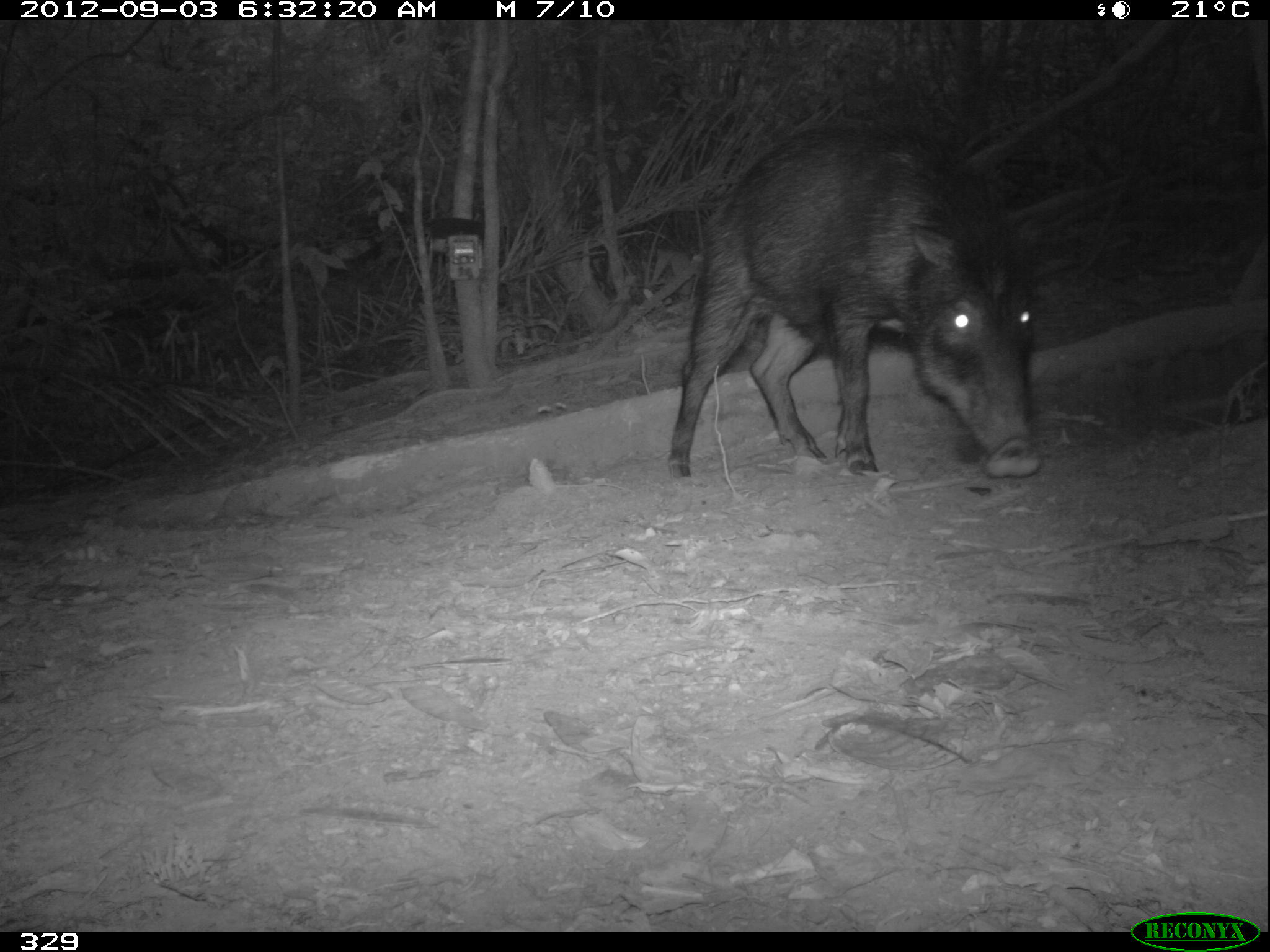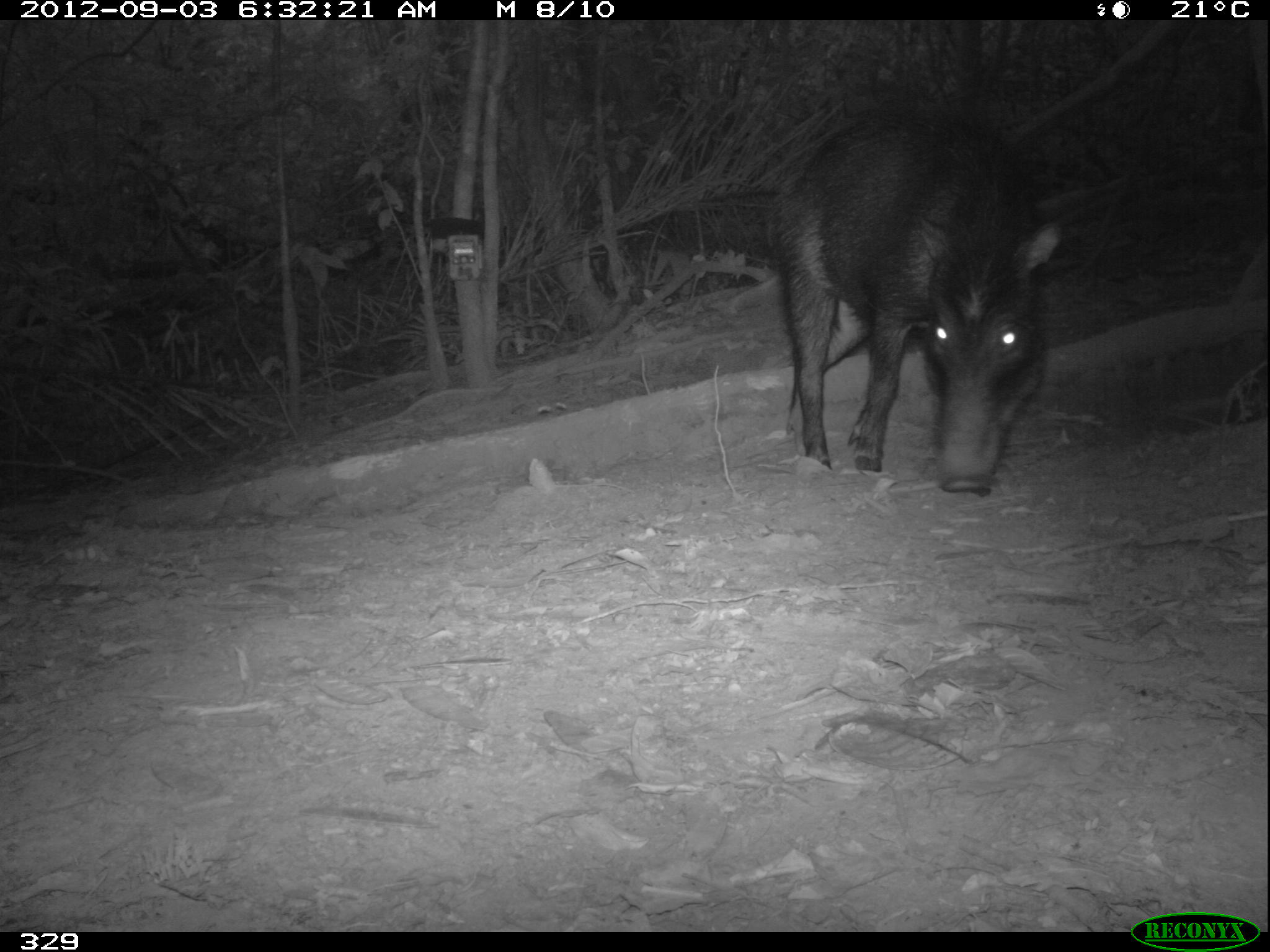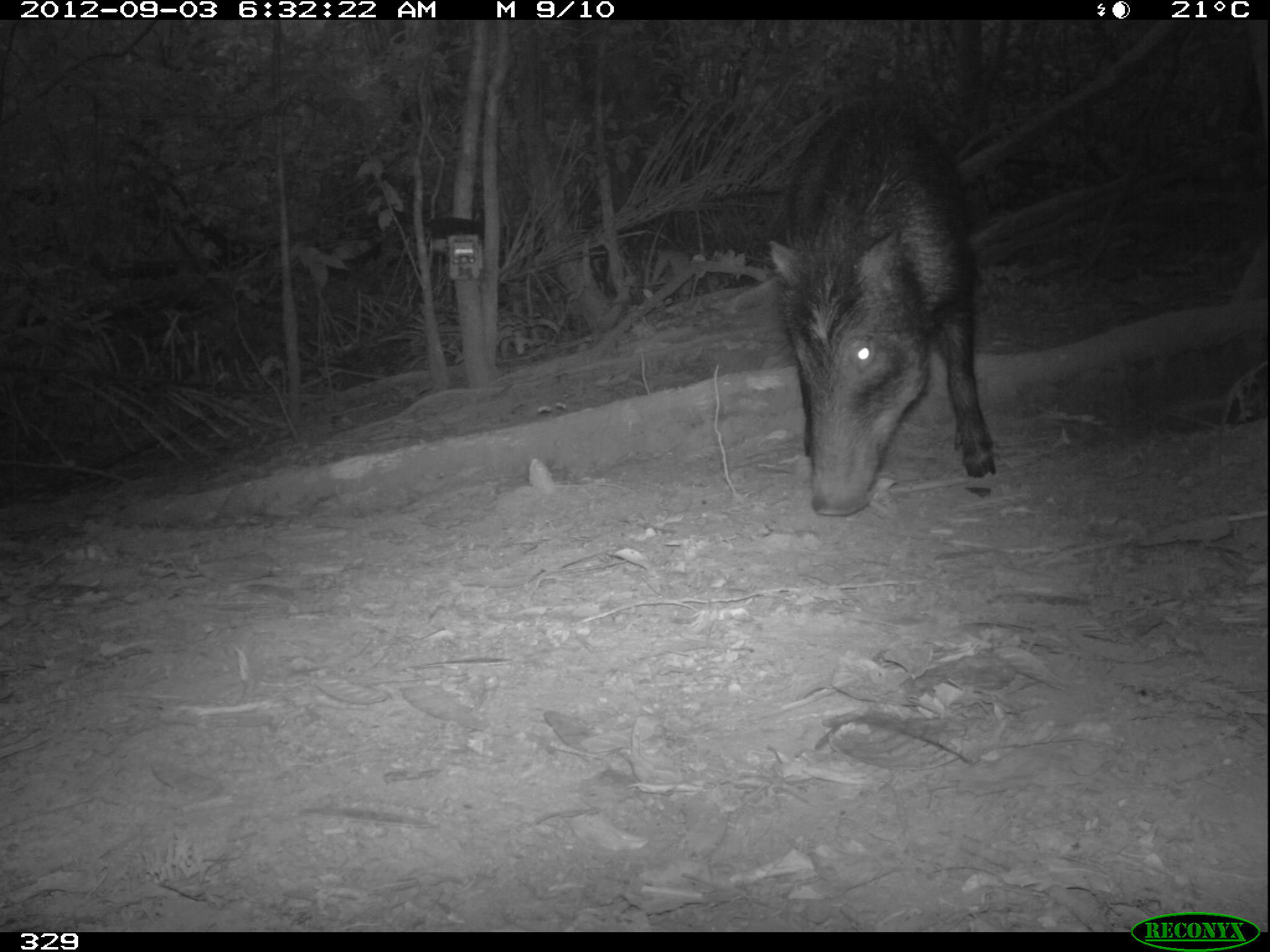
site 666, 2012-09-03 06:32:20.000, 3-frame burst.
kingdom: Animalia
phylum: Chordata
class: Mammalia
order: Artiodactyla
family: Tayassuidae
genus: Tayassu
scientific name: Tayassu pecari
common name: white-lipped peccary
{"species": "Tayassu pecari (white-lipped peccary)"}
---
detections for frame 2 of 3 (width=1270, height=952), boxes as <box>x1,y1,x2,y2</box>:
tayassu pecari: <box>771,102,1065,497</box>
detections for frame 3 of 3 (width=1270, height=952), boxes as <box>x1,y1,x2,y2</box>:
tayassu pecari: <box>767,96,996,517</box>